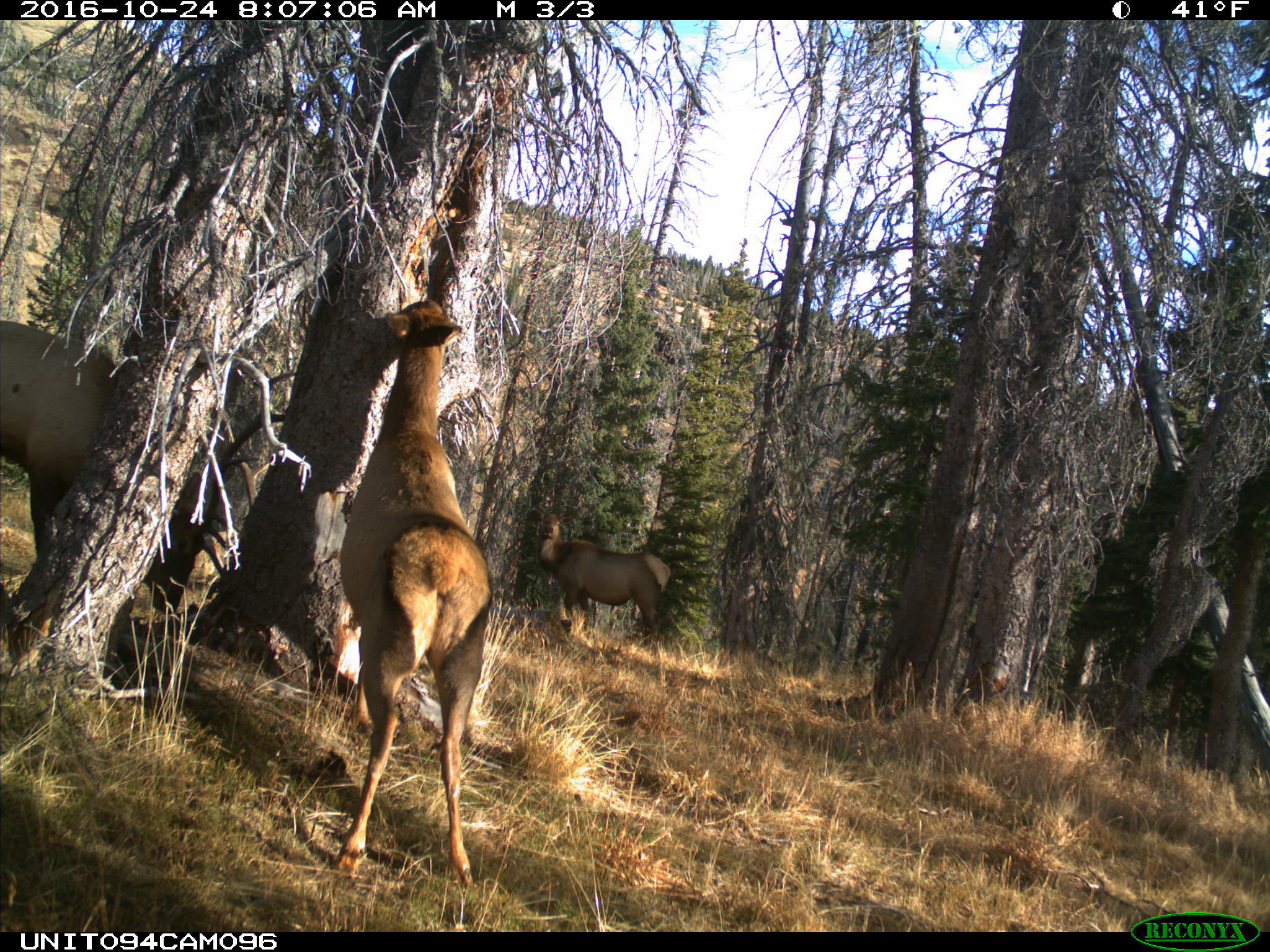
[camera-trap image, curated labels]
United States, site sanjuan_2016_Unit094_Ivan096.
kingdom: Animalia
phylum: Chordata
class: Mammalia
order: Artiodactyla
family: Cervidae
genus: Cervus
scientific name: Cervus elaphus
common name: red deer